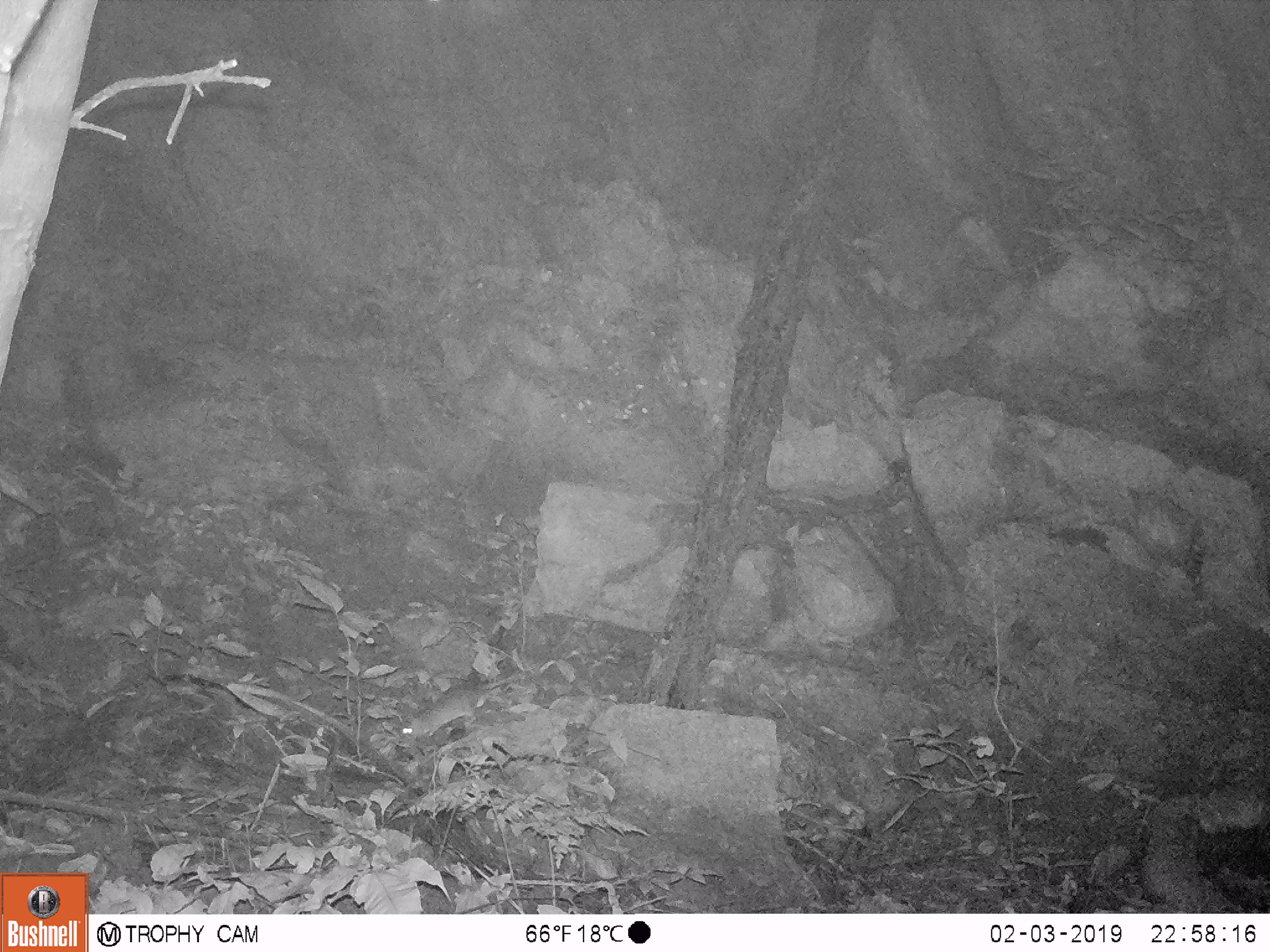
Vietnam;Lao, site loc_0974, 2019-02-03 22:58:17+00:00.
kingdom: Animalia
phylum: Chordata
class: Mammalia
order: Rodentia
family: Muridae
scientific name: Muridae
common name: old-world mice and rats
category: unidentified murid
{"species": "unidentified murid (old-world mice and rats) (Muridae)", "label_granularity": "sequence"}